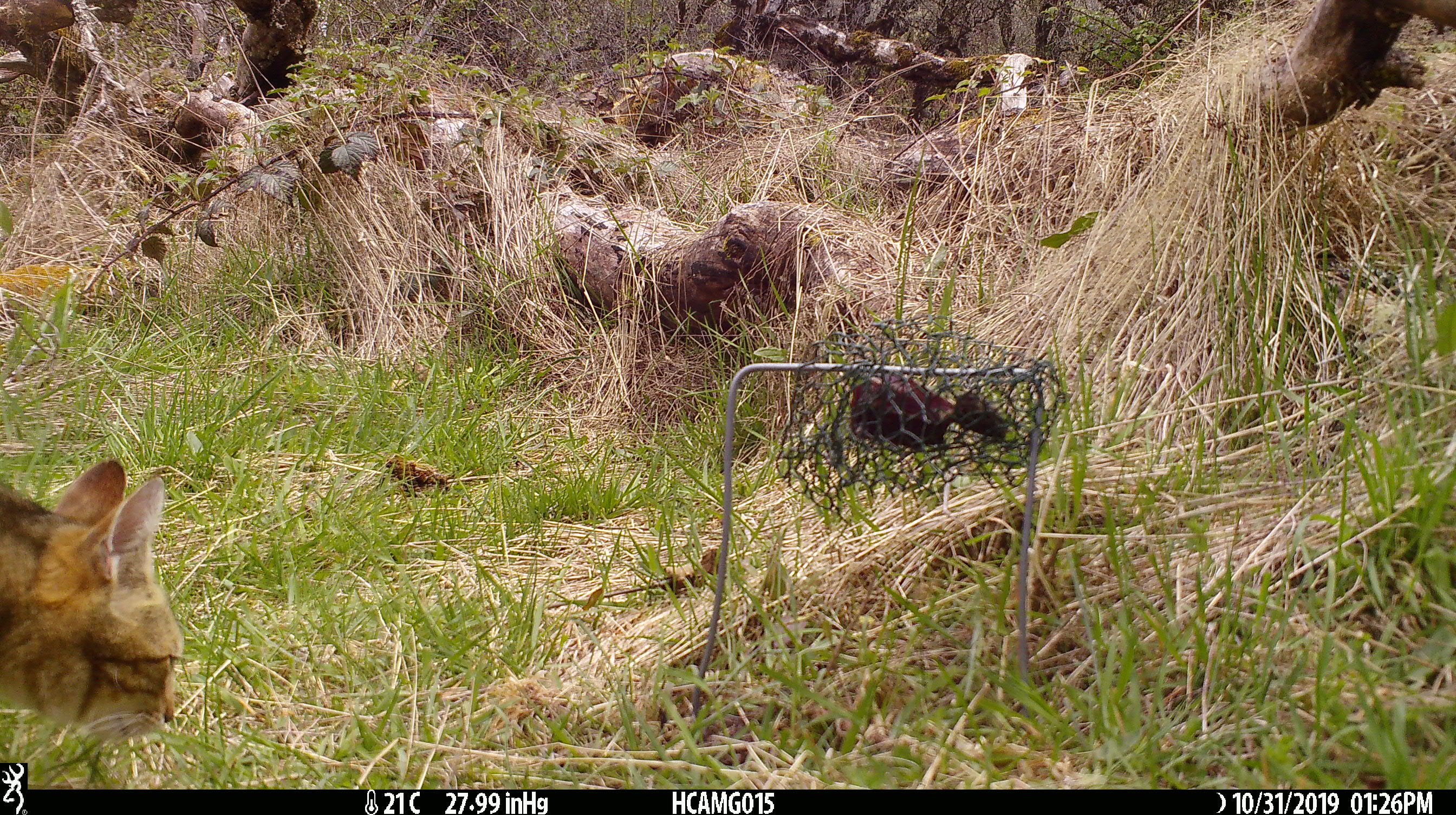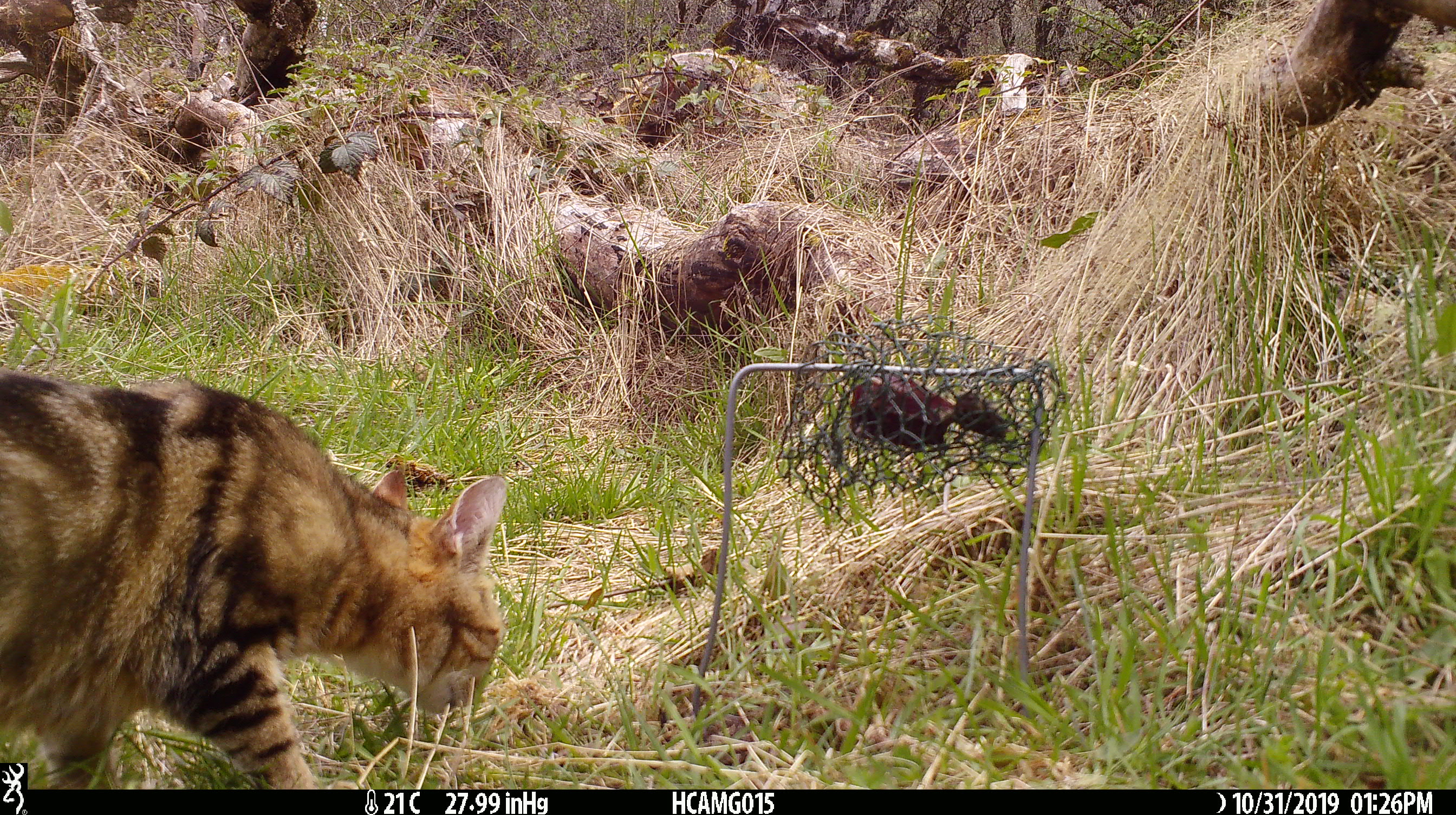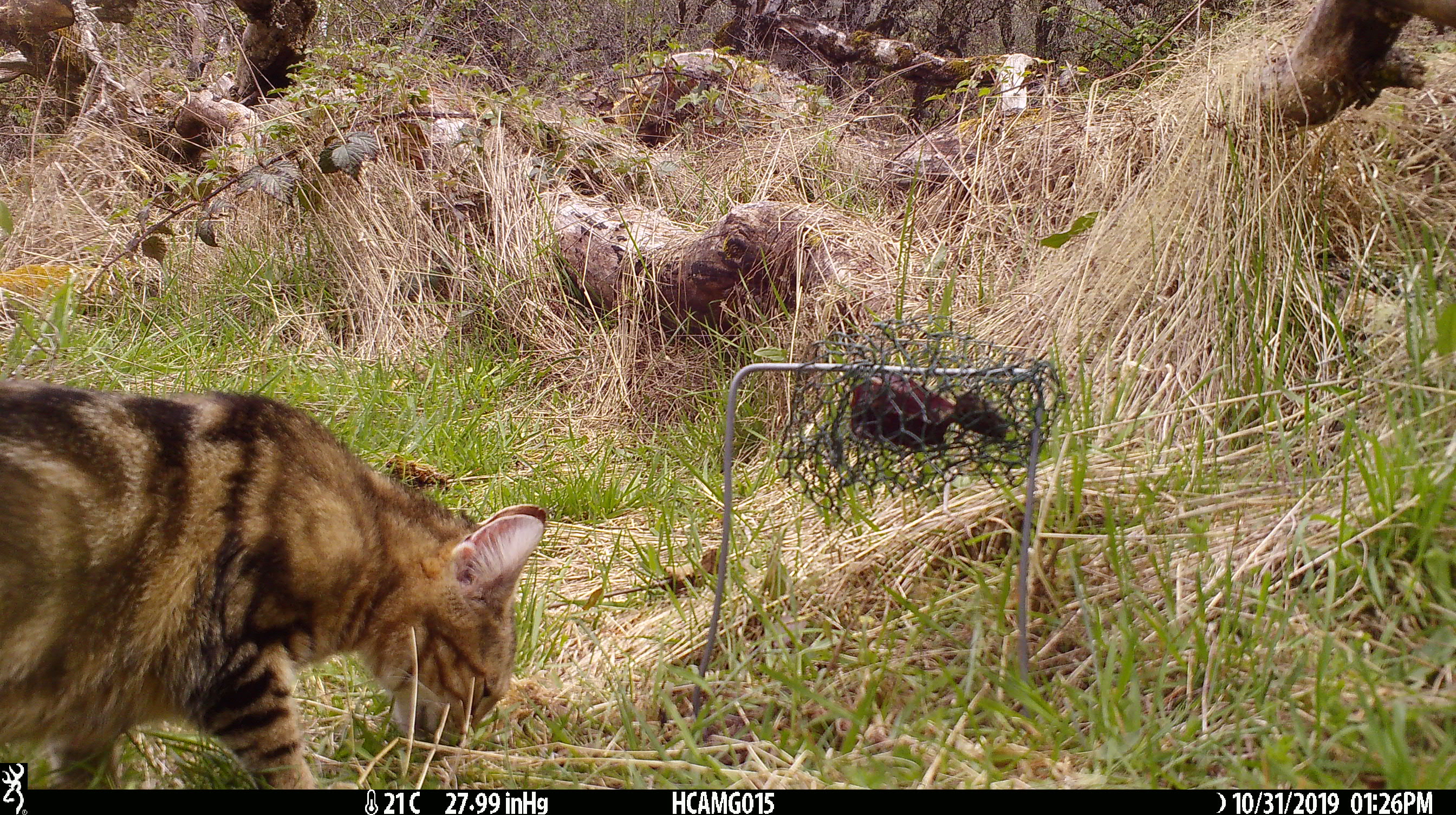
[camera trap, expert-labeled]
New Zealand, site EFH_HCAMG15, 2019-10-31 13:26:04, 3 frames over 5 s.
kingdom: Animalia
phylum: Chordata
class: Mammalia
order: Carnivora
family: Felidae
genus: Felis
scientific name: Felis catus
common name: domestic cat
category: cat